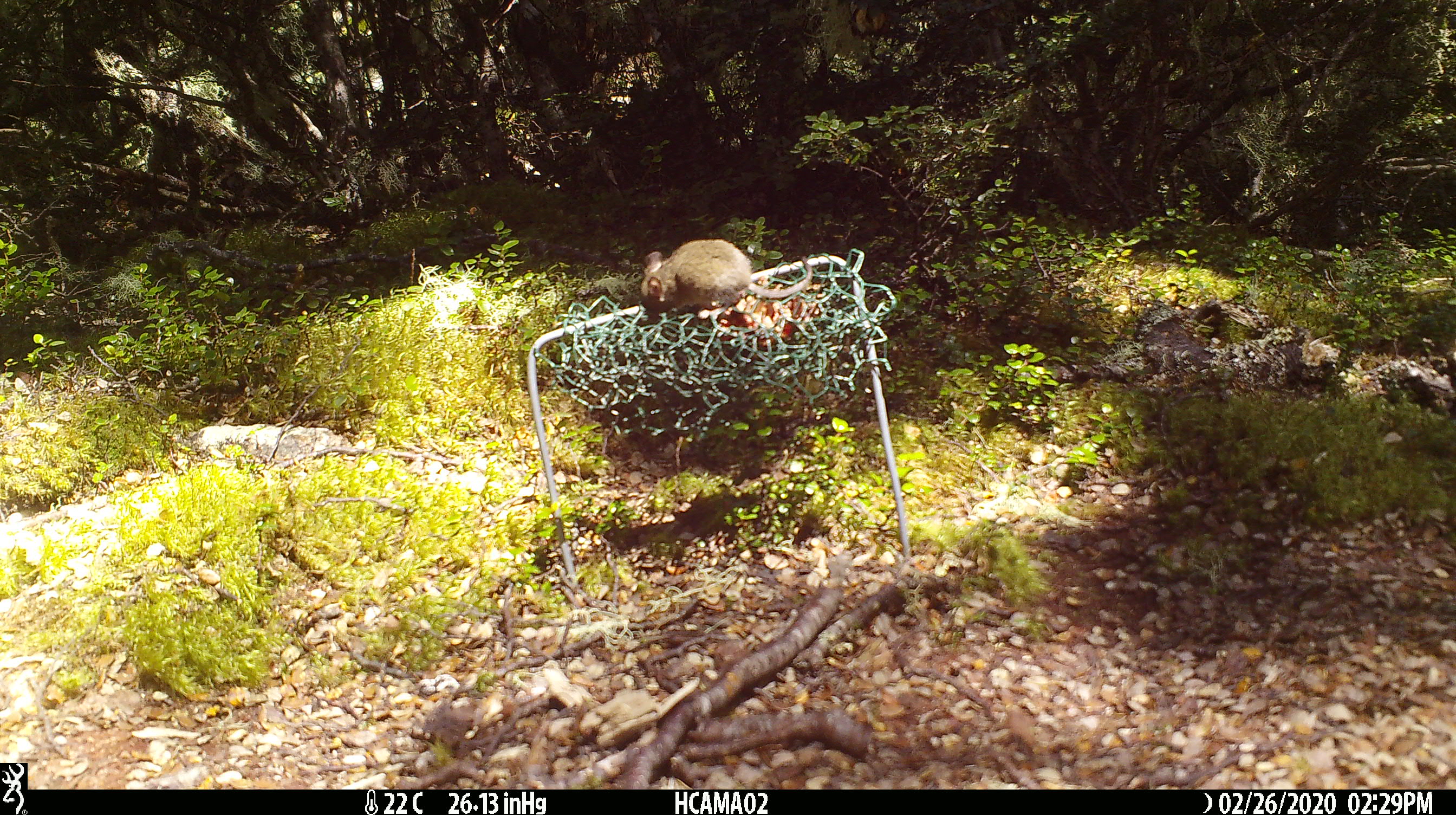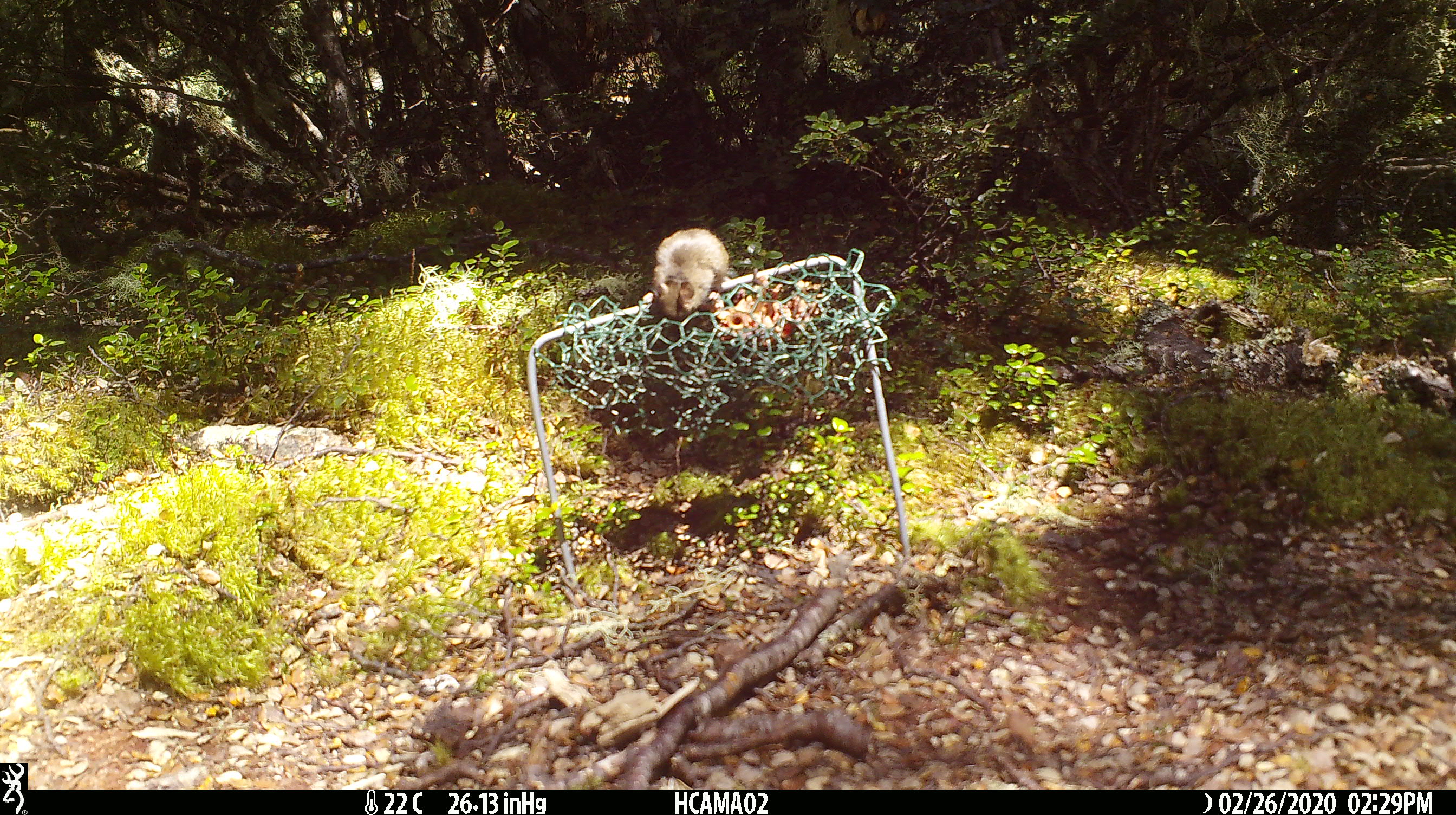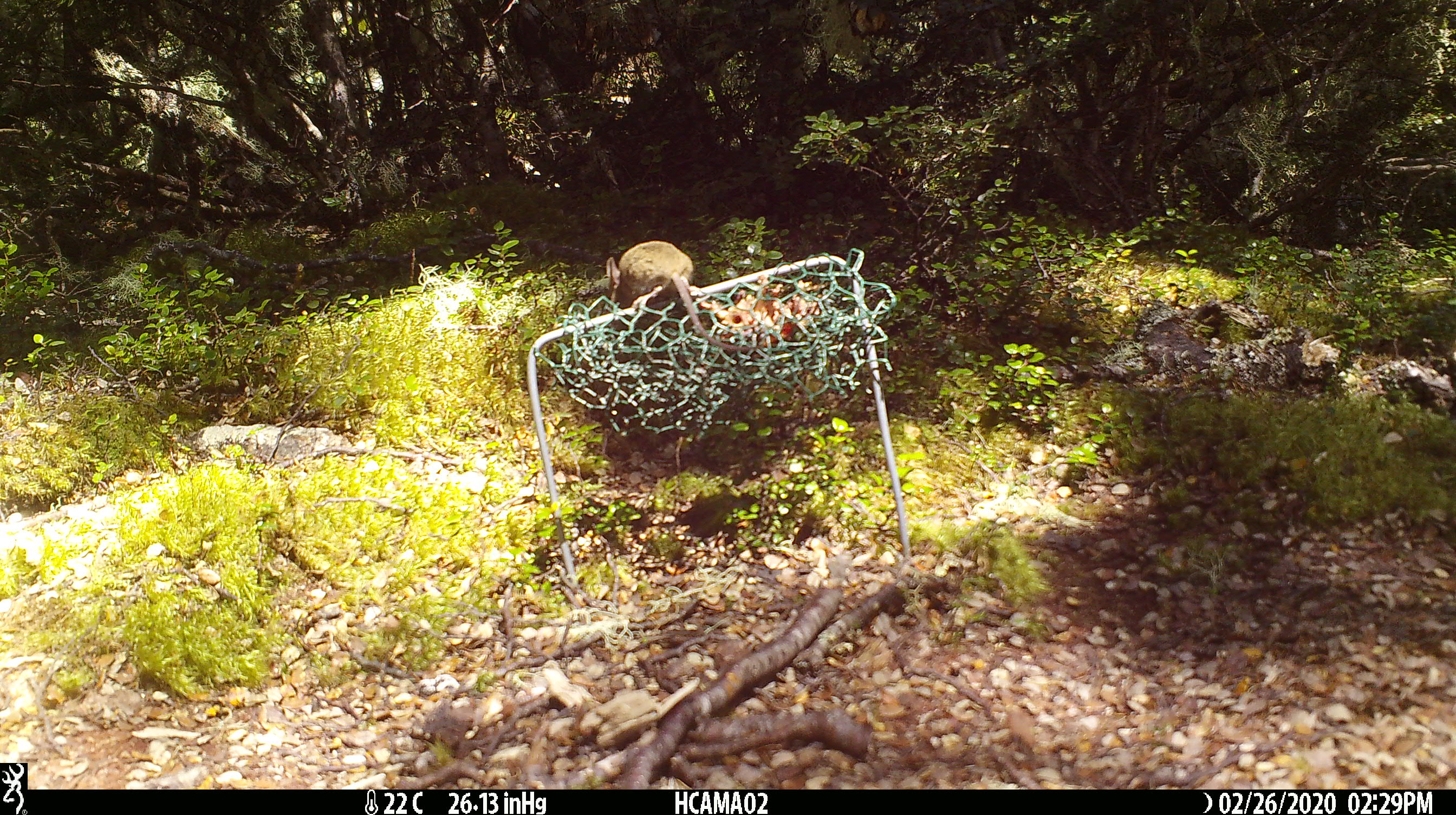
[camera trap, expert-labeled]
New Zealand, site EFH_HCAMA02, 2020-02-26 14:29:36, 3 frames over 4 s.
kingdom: Animalia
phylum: Chordata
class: Mammalia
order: Rodentia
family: Muridae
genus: Mus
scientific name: Mus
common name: mouse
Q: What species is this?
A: Mouse (Mus).